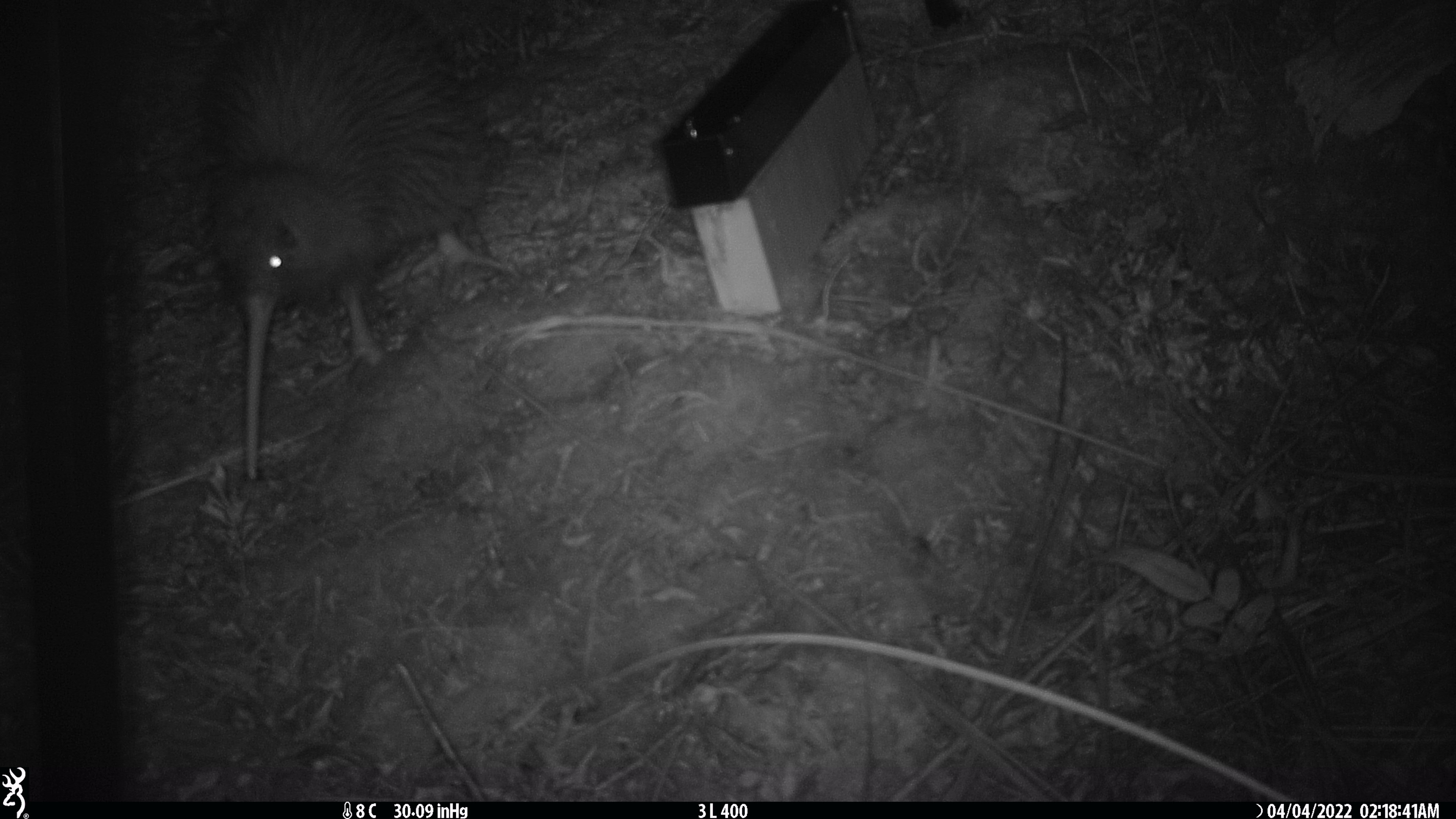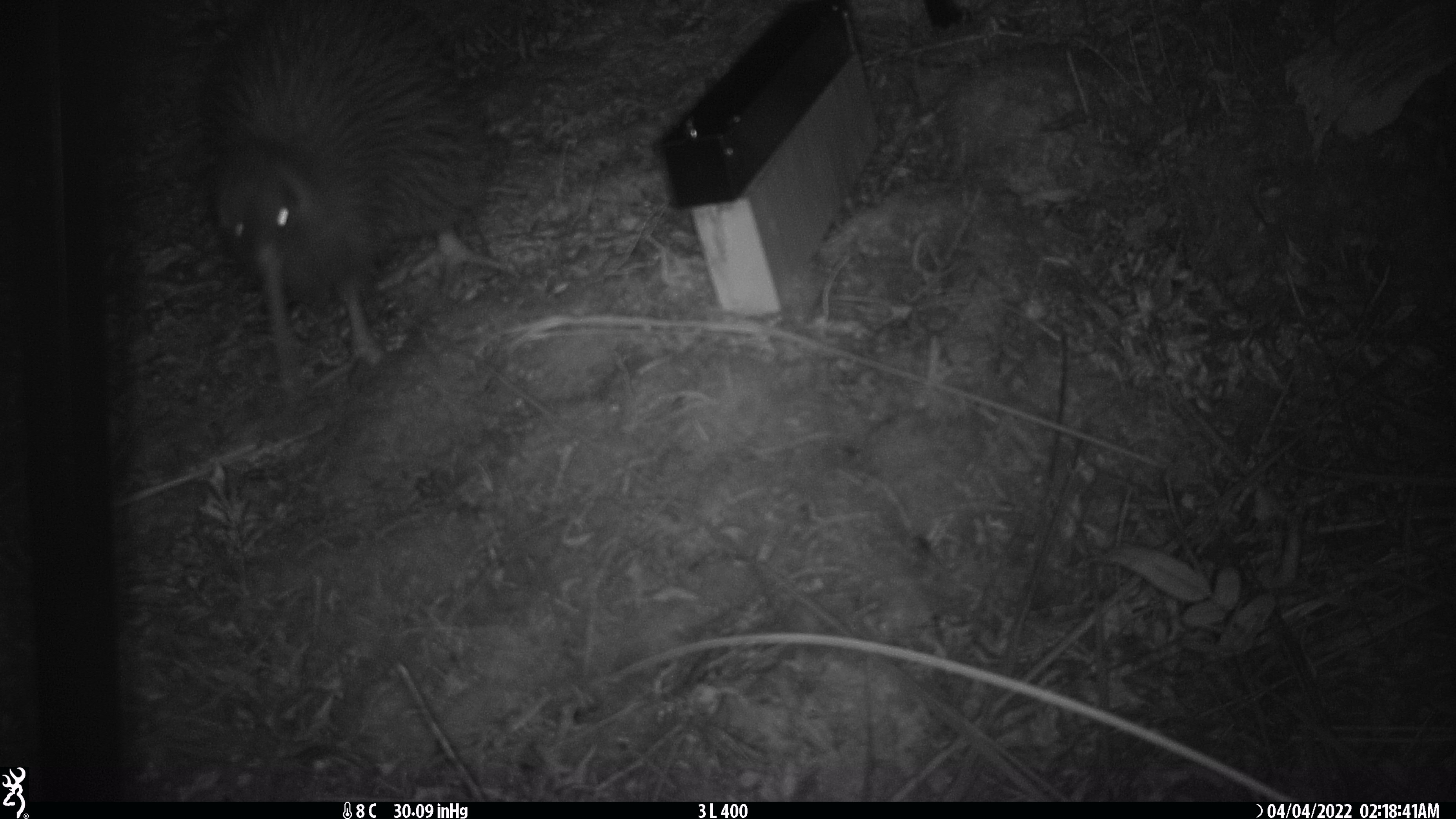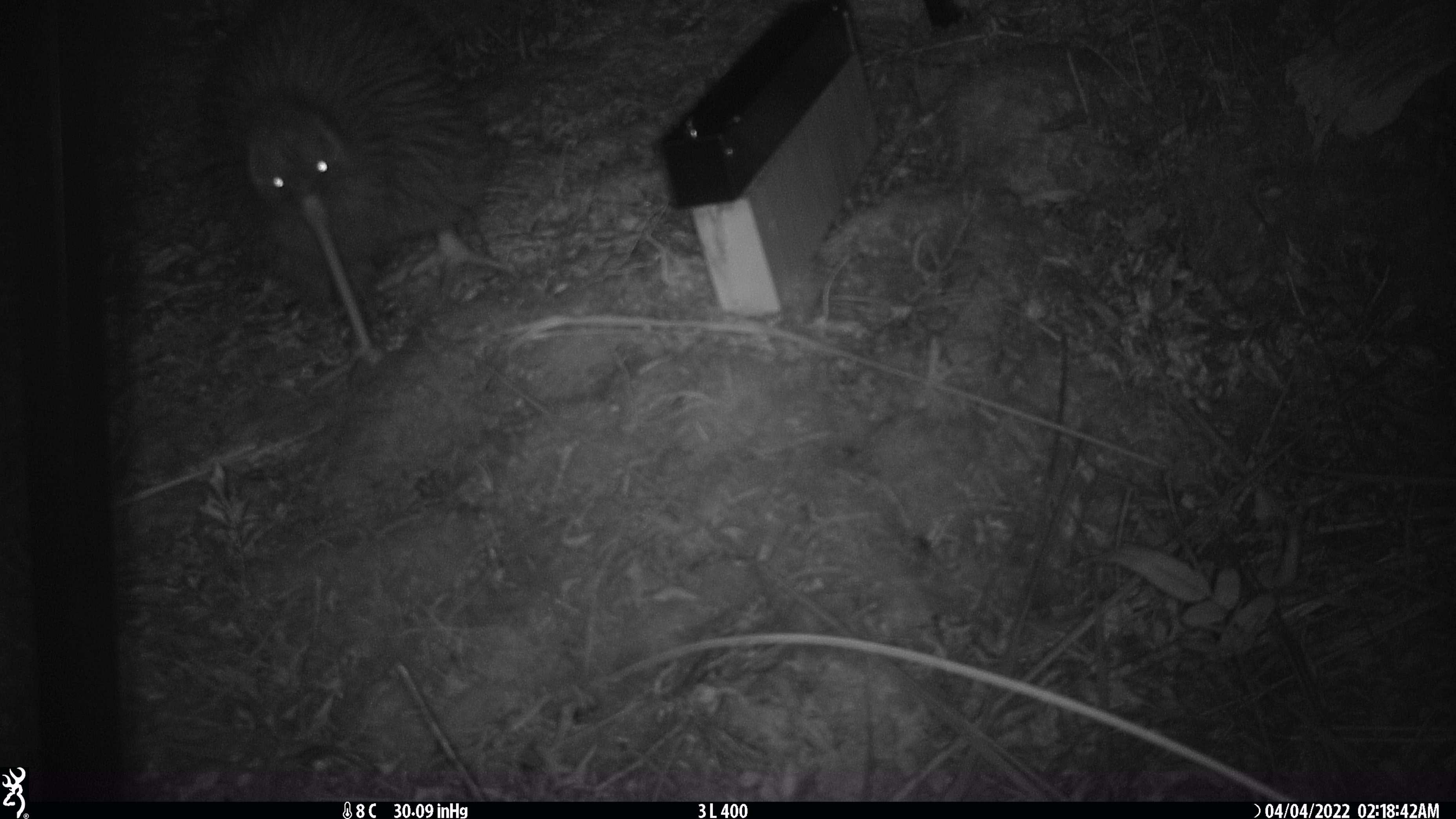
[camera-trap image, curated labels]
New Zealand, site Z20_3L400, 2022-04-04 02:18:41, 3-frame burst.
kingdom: Animalia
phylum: Chordata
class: Aves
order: Apterygiformes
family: Apterygidae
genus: Apteryx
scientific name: Apteryx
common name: kiwi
Kiwi (Apteryx).